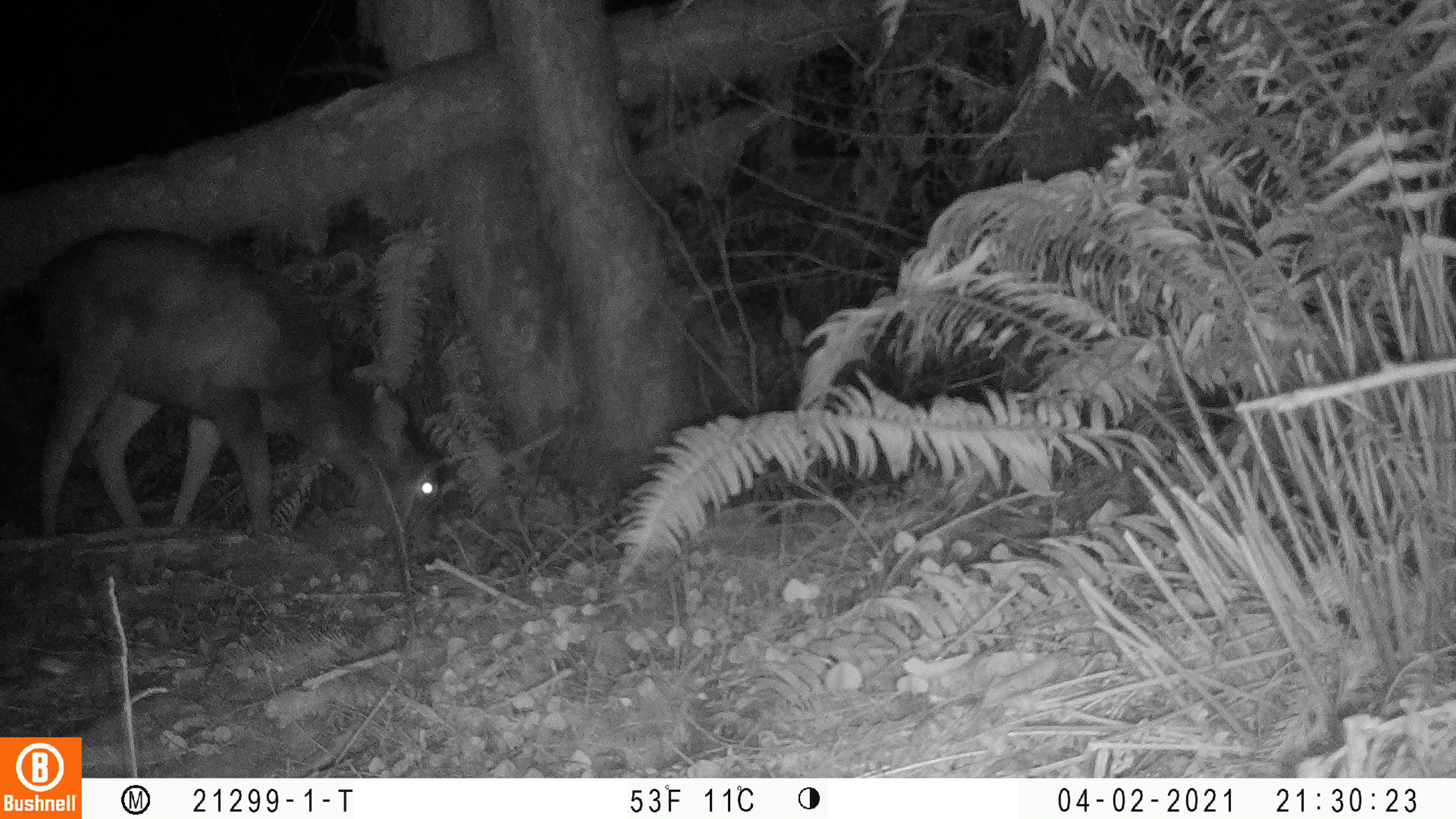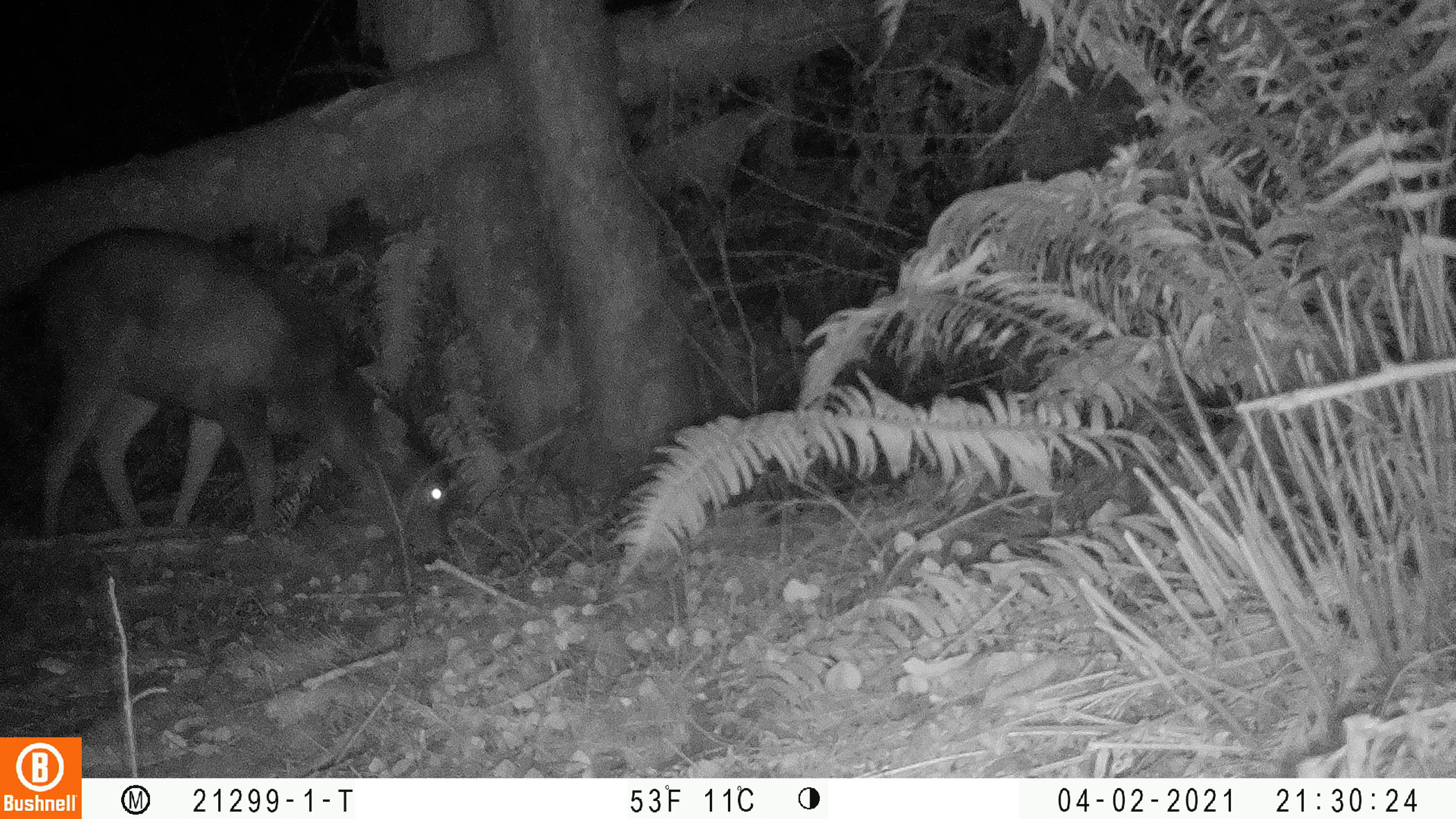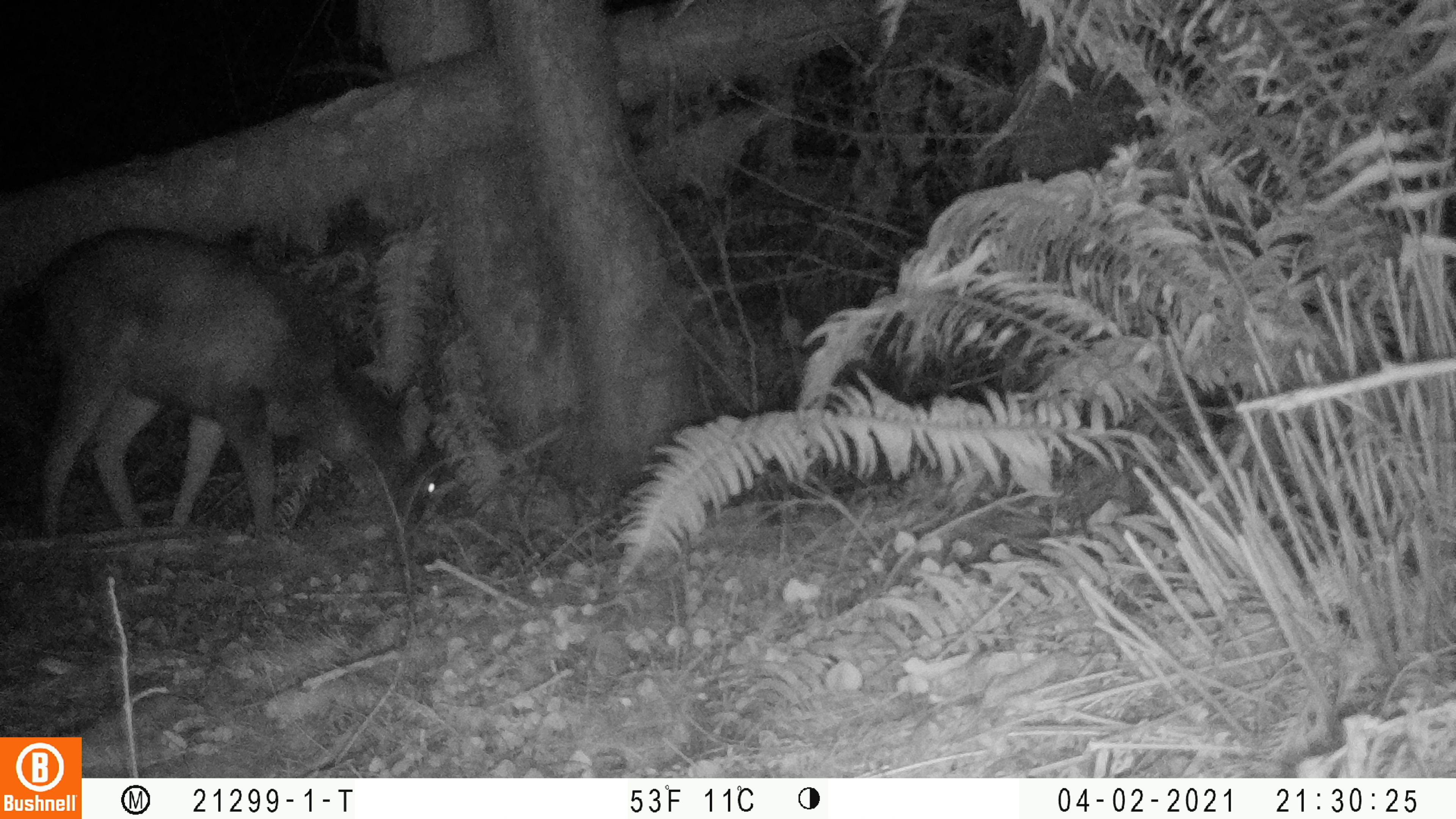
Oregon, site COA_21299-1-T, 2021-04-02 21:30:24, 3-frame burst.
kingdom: Animalia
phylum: Chordata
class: Mammalia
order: Artiodactyla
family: Cervidae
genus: Odocoileus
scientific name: Odocoileus hemionus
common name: black-tailed deer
Black-tailed deer (Odocoileus hemionus).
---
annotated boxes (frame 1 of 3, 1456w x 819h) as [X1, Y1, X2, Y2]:
black-tailed deer: [13, 228, 451, 555]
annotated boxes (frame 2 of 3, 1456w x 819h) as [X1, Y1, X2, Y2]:
black-tailed deer: [19, 223, 458, 578]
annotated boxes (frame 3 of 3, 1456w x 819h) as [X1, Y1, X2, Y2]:
black-tailed deer: [26, 221, 452, 537]